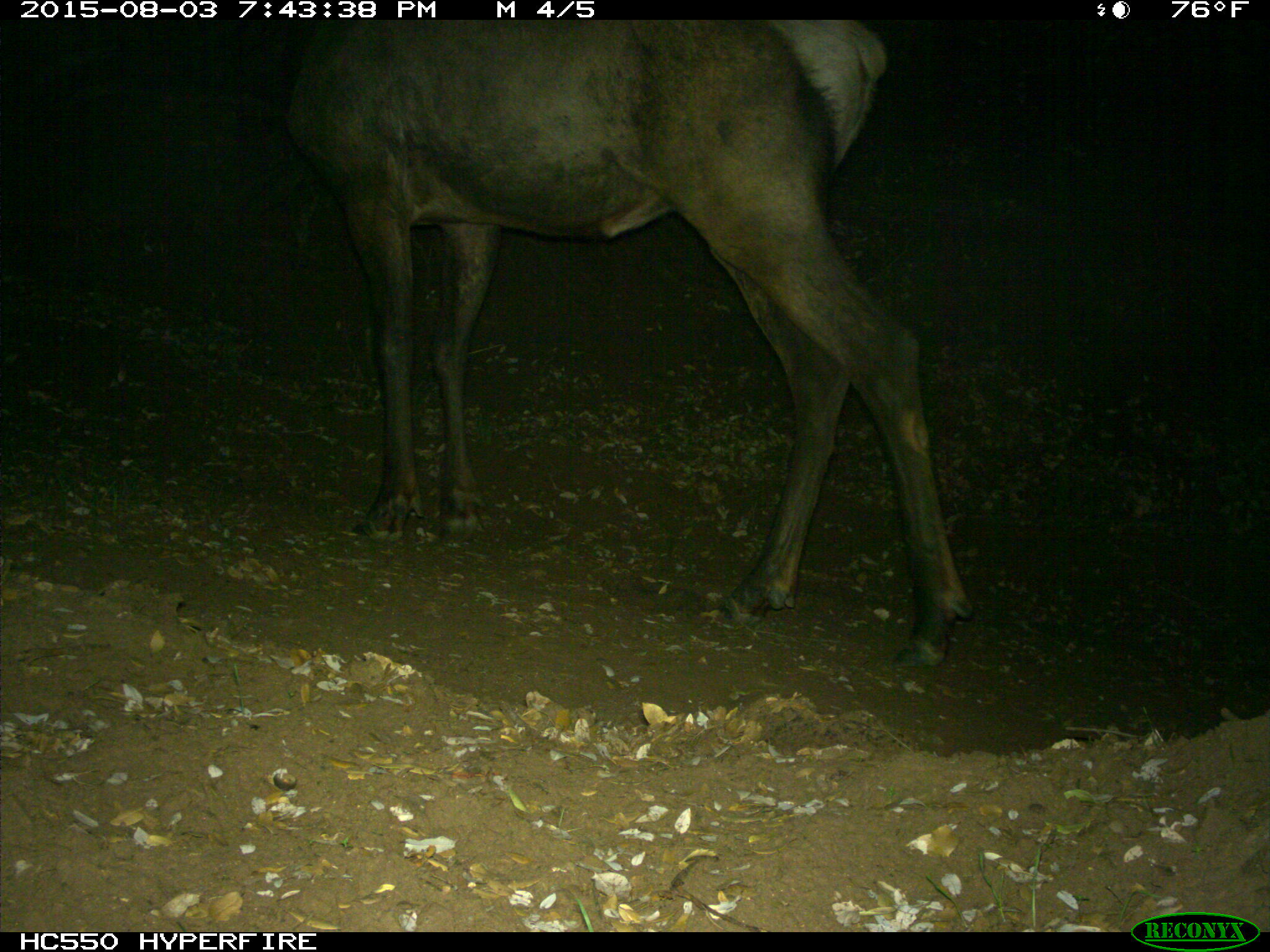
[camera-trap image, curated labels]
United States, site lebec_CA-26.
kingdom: Animalia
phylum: Chordata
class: Mammalia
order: Artiodactyla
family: Cervidae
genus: Cervus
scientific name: Cervus canadensis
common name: elk